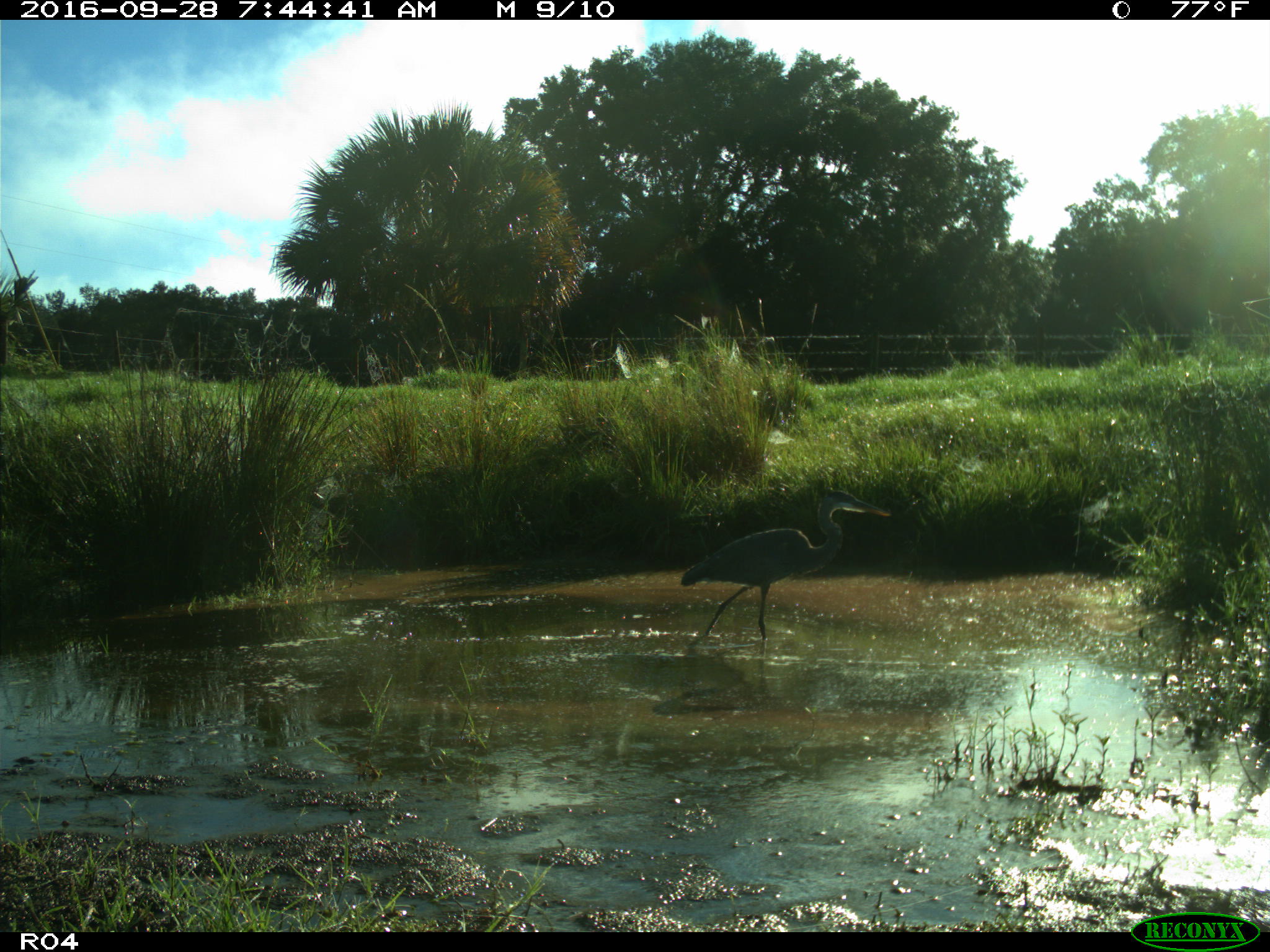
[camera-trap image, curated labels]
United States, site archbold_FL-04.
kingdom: Animalia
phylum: Chordata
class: Aves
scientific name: Aves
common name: birds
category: unidentified bird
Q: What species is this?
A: Unidentified bird (birds) (Aves).